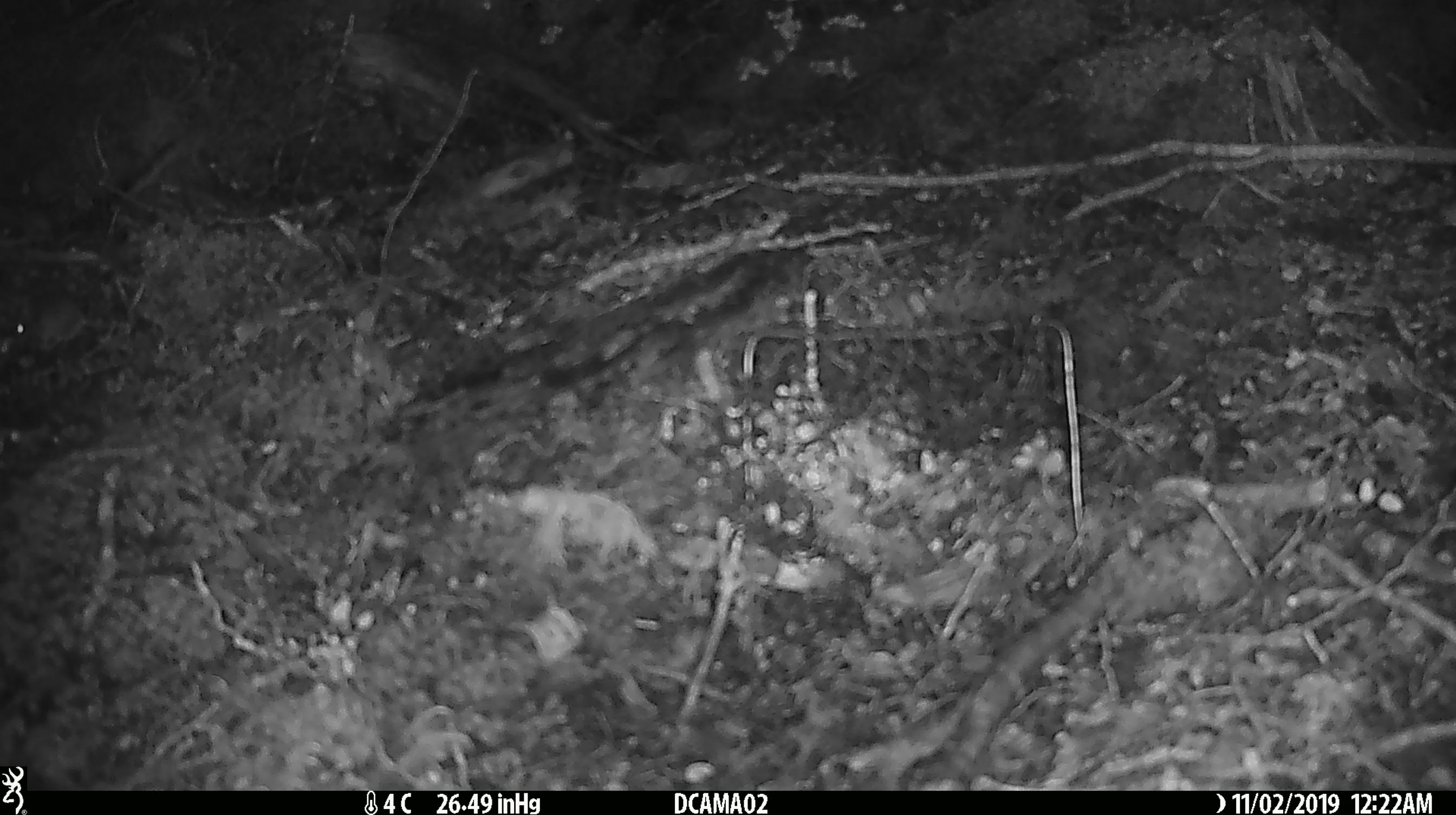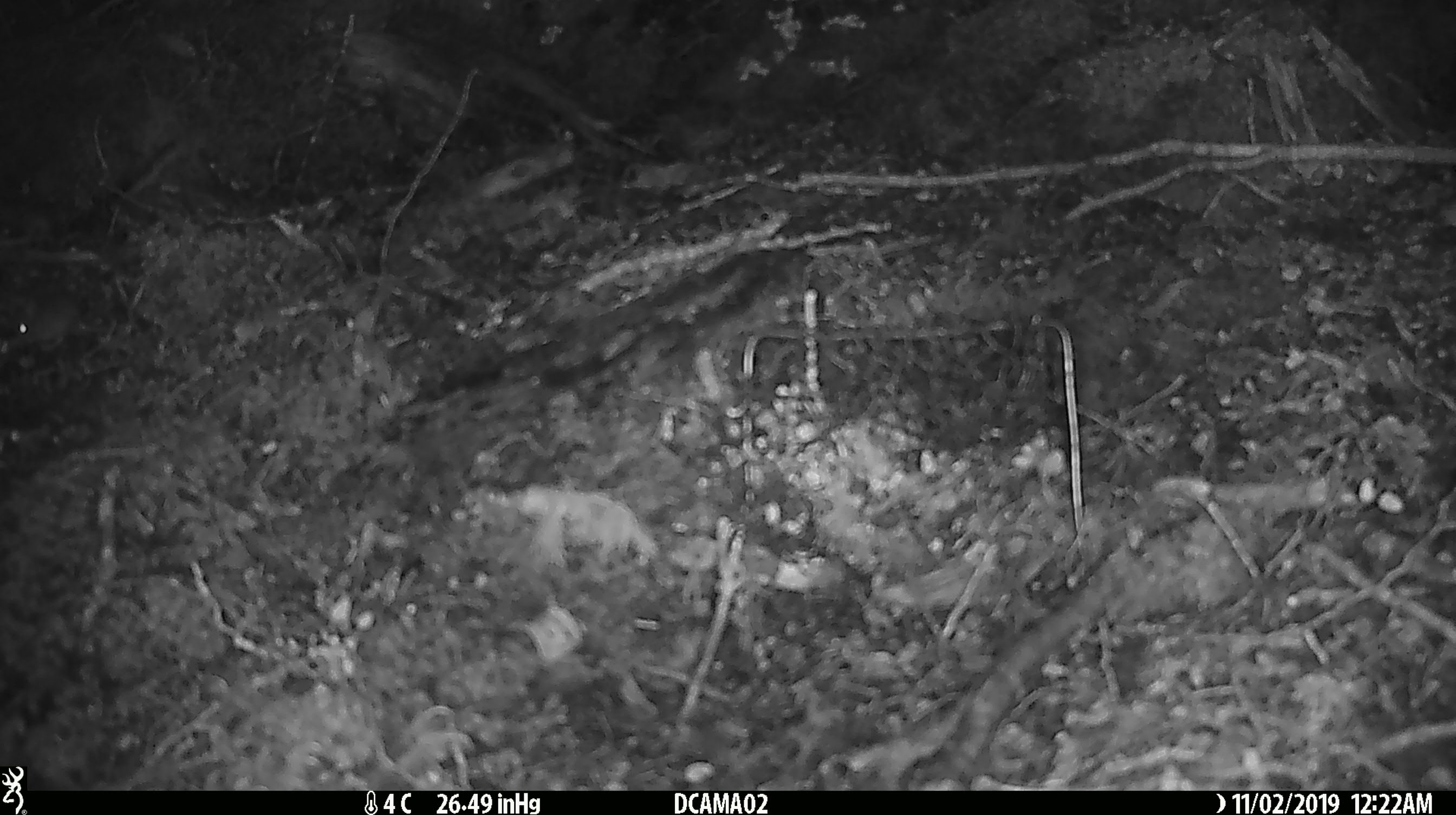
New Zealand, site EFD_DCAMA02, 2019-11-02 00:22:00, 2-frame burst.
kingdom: Animalia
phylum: Chordata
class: Mammalia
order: Rodentia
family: Muridae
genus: Mus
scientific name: Mus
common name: mouse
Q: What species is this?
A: Mouse (Mus).